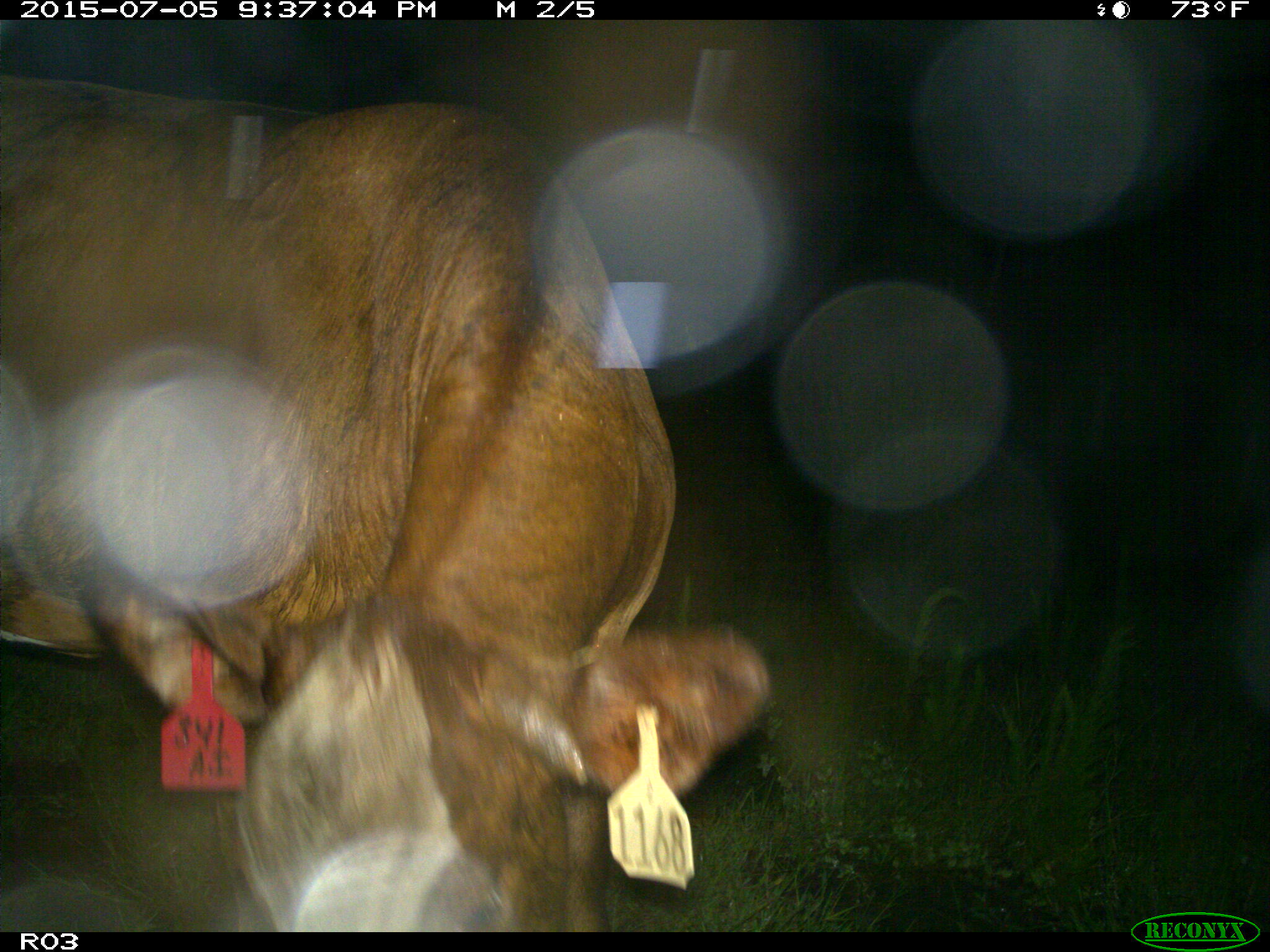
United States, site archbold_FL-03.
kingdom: Animalia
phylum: Chordata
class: Mammalia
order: Artiodactyla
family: Bovidae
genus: Bos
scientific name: Bos taurus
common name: domestic cow